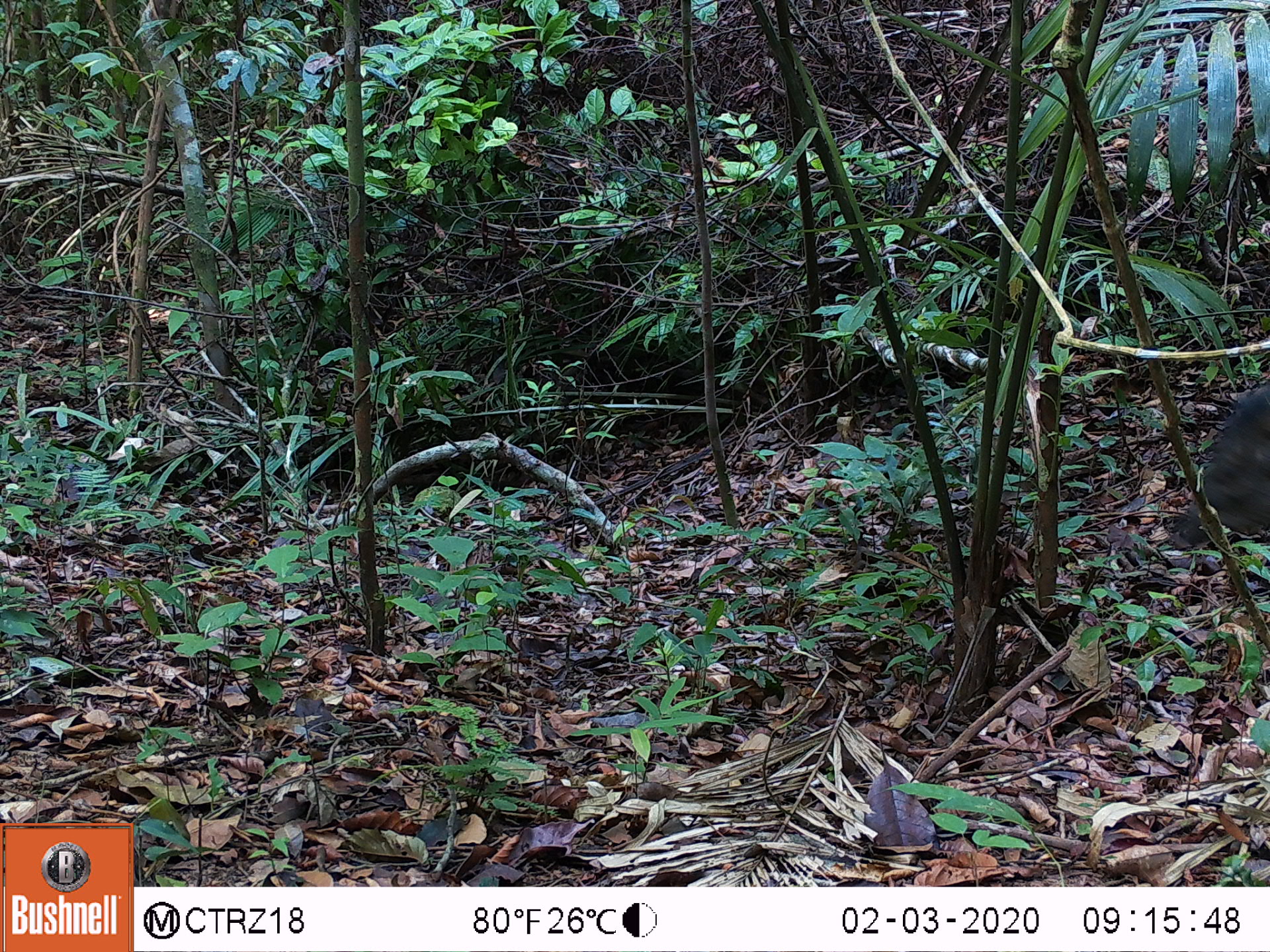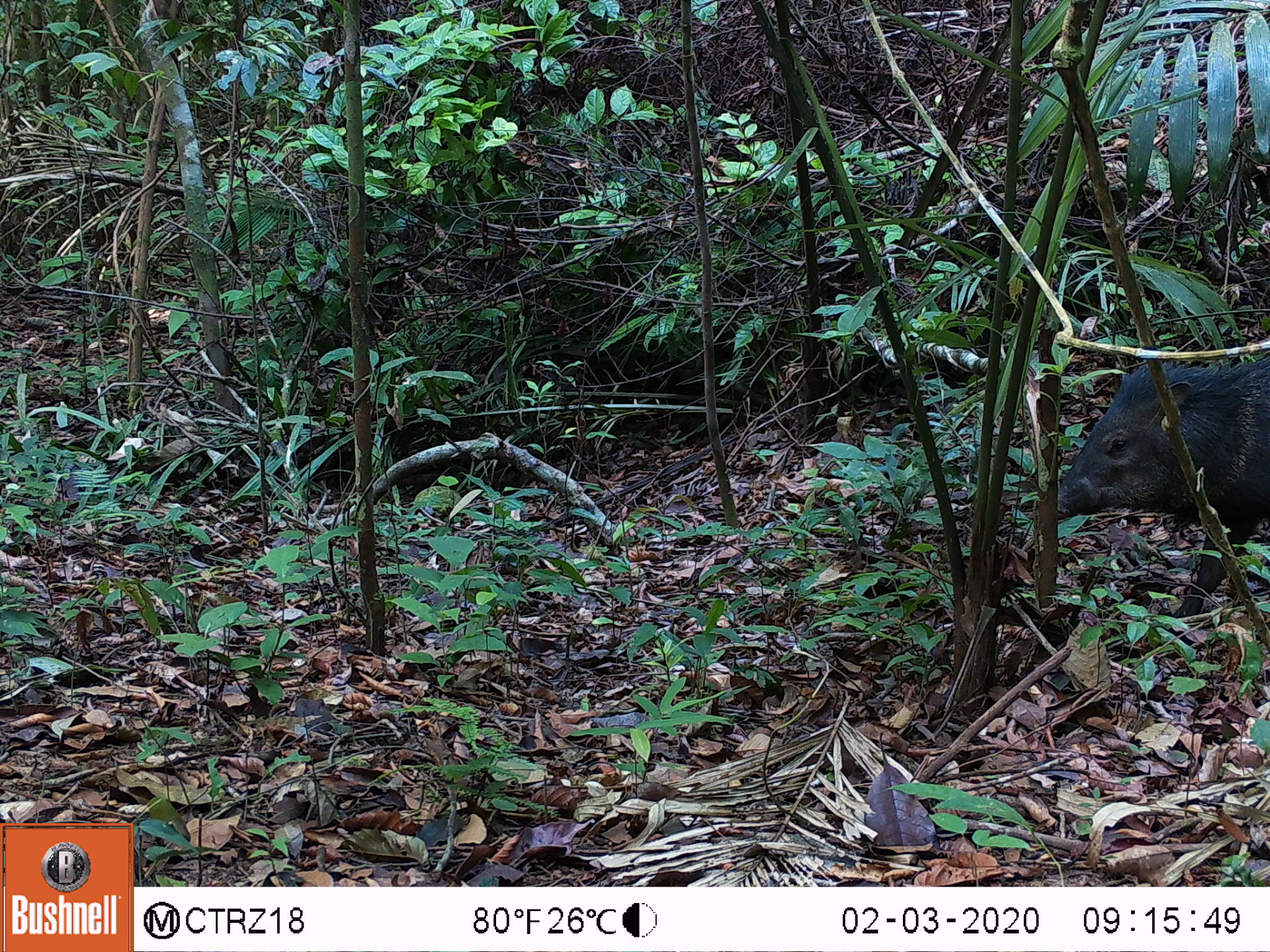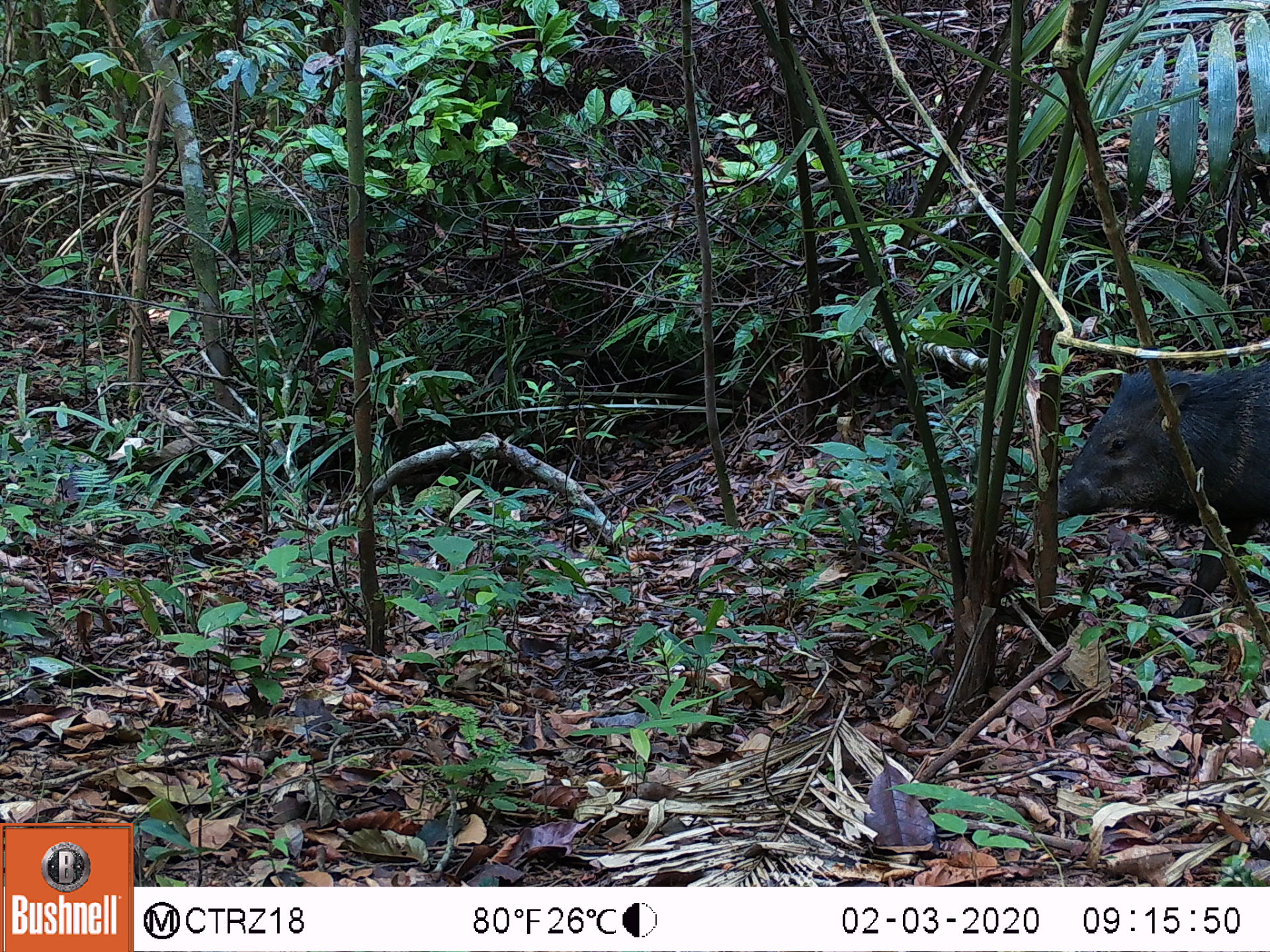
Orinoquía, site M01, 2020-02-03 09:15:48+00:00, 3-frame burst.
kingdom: Animalia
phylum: Chordata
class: Mammalia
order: Artiodactyla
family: Tayassuidae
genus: Pecari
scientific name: Pecari tajacu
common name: collared peccary